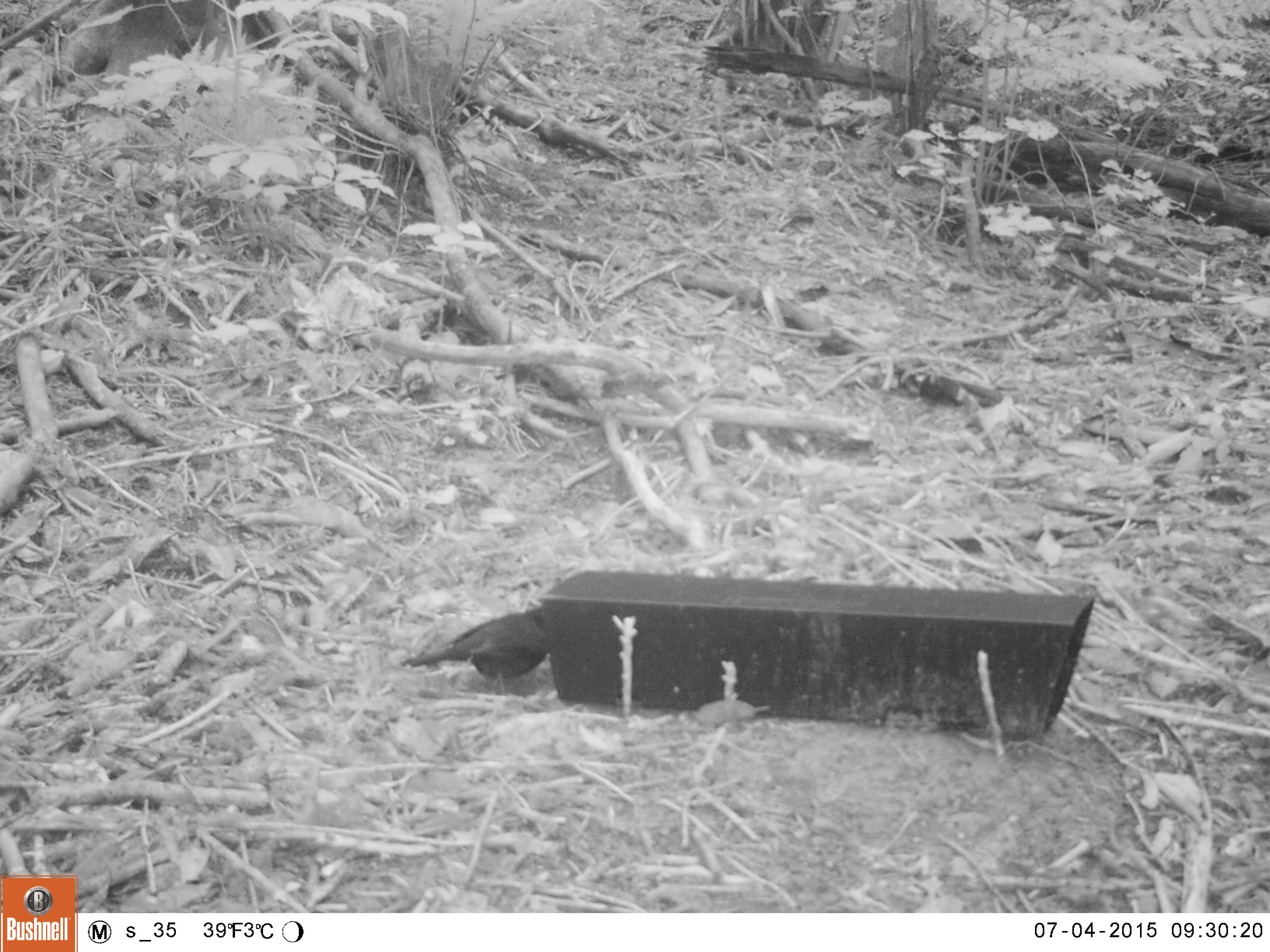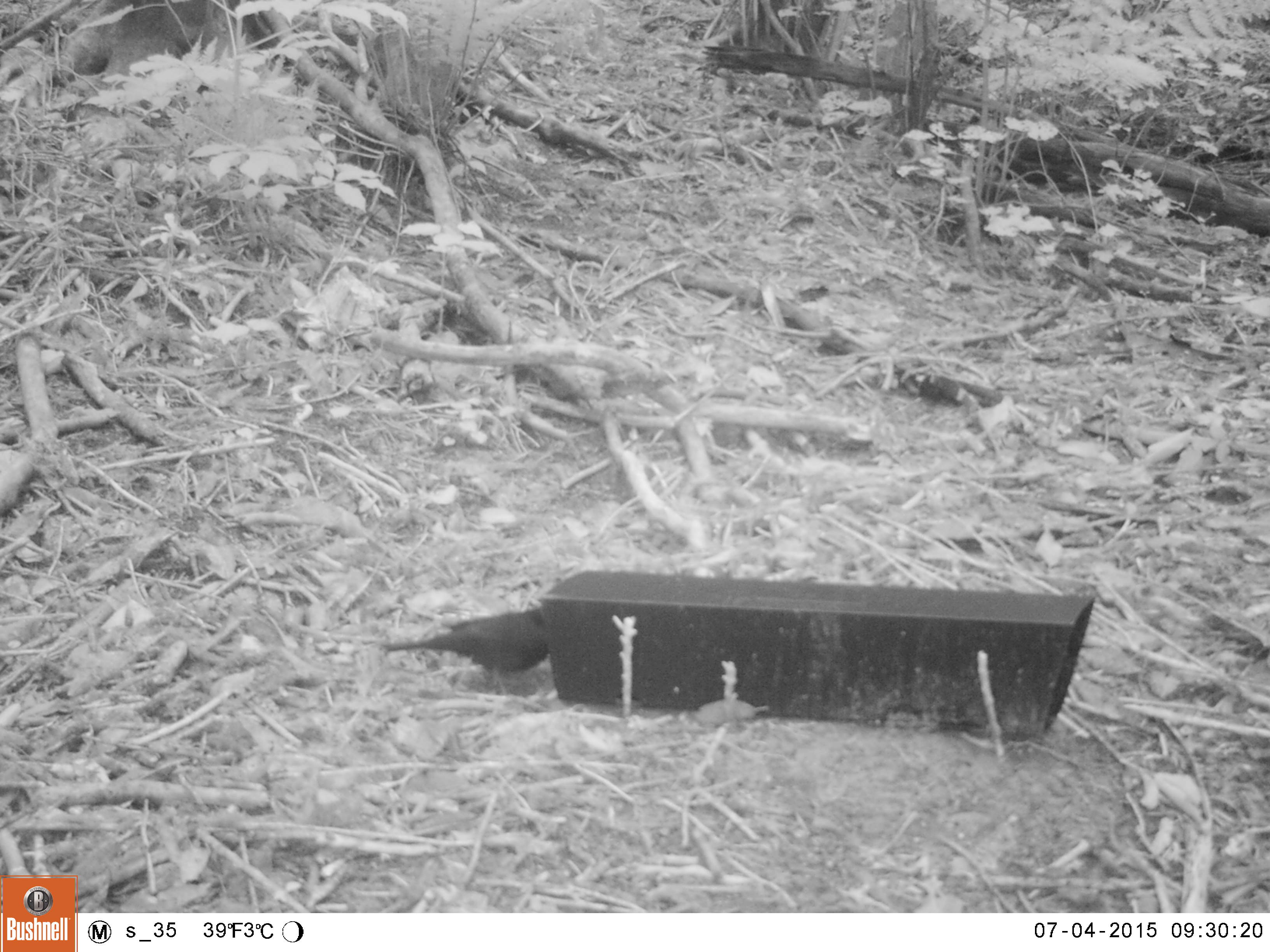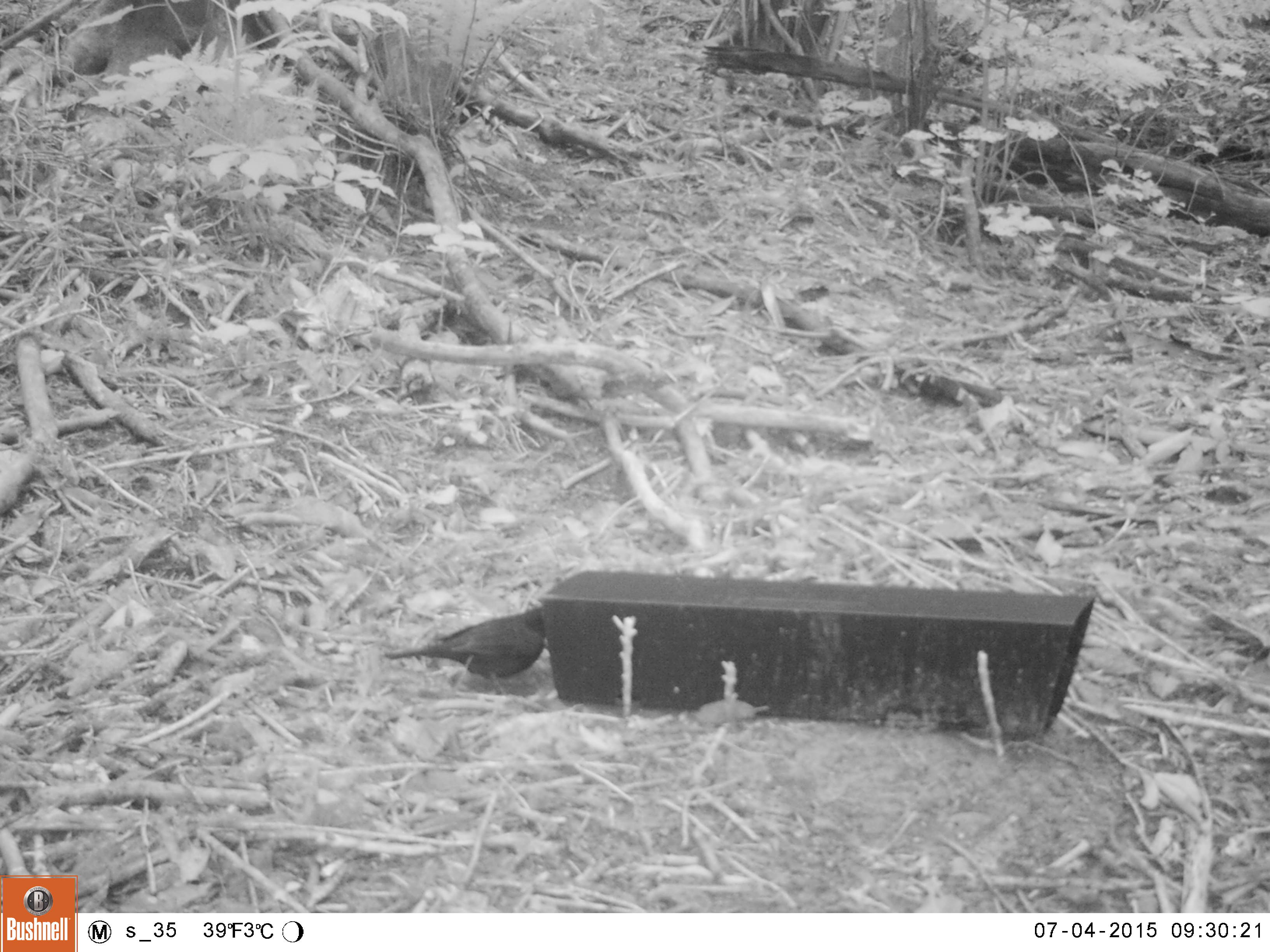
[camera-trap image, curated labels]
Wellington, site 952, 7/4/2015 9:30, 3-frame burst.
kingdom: Animalia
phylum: Chordata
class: Aves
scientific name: Aves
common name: bird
Bird (Aves).